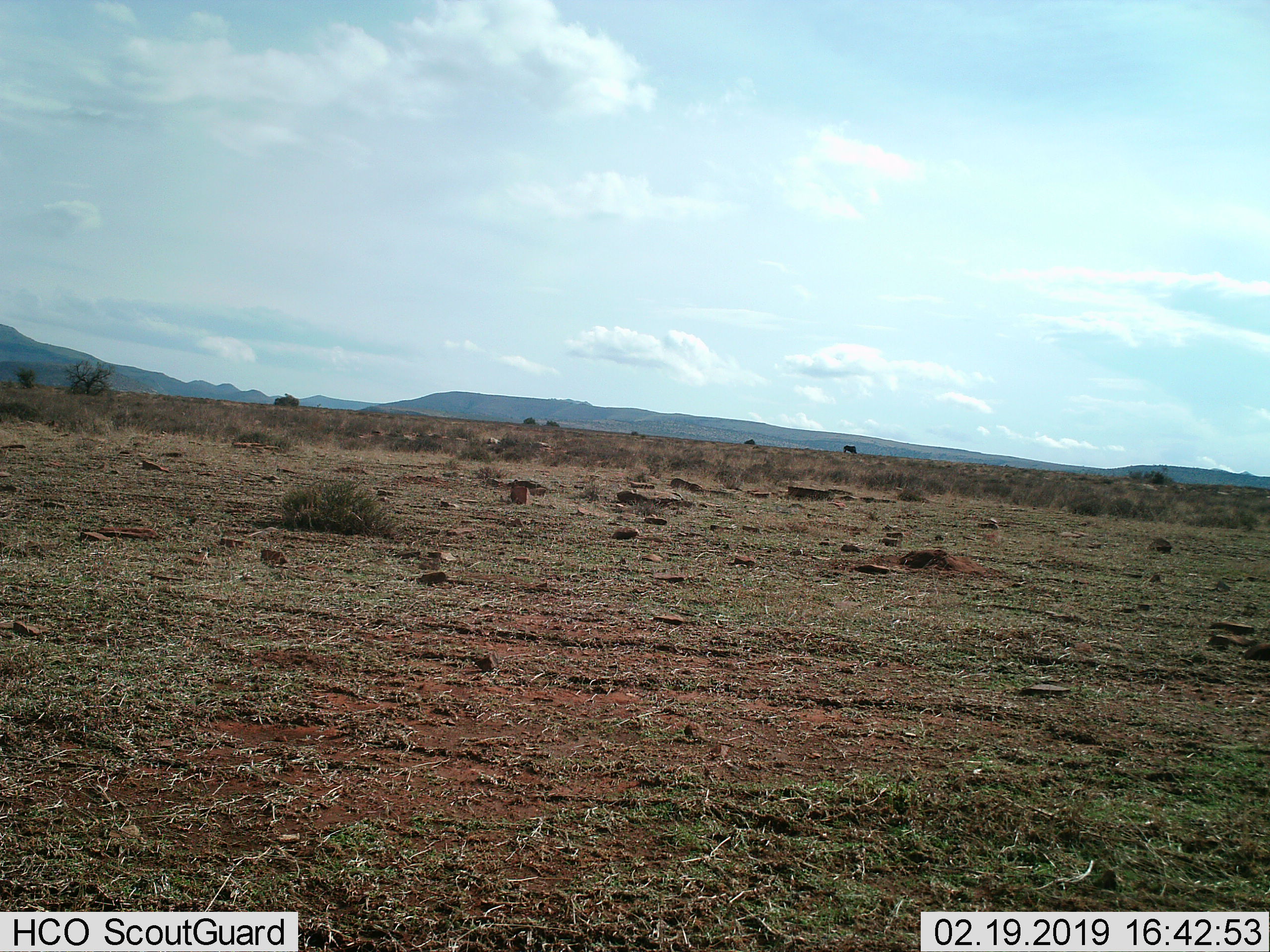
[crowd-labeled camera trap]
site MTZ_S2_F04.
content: unidentified animal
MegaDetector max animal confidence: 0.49